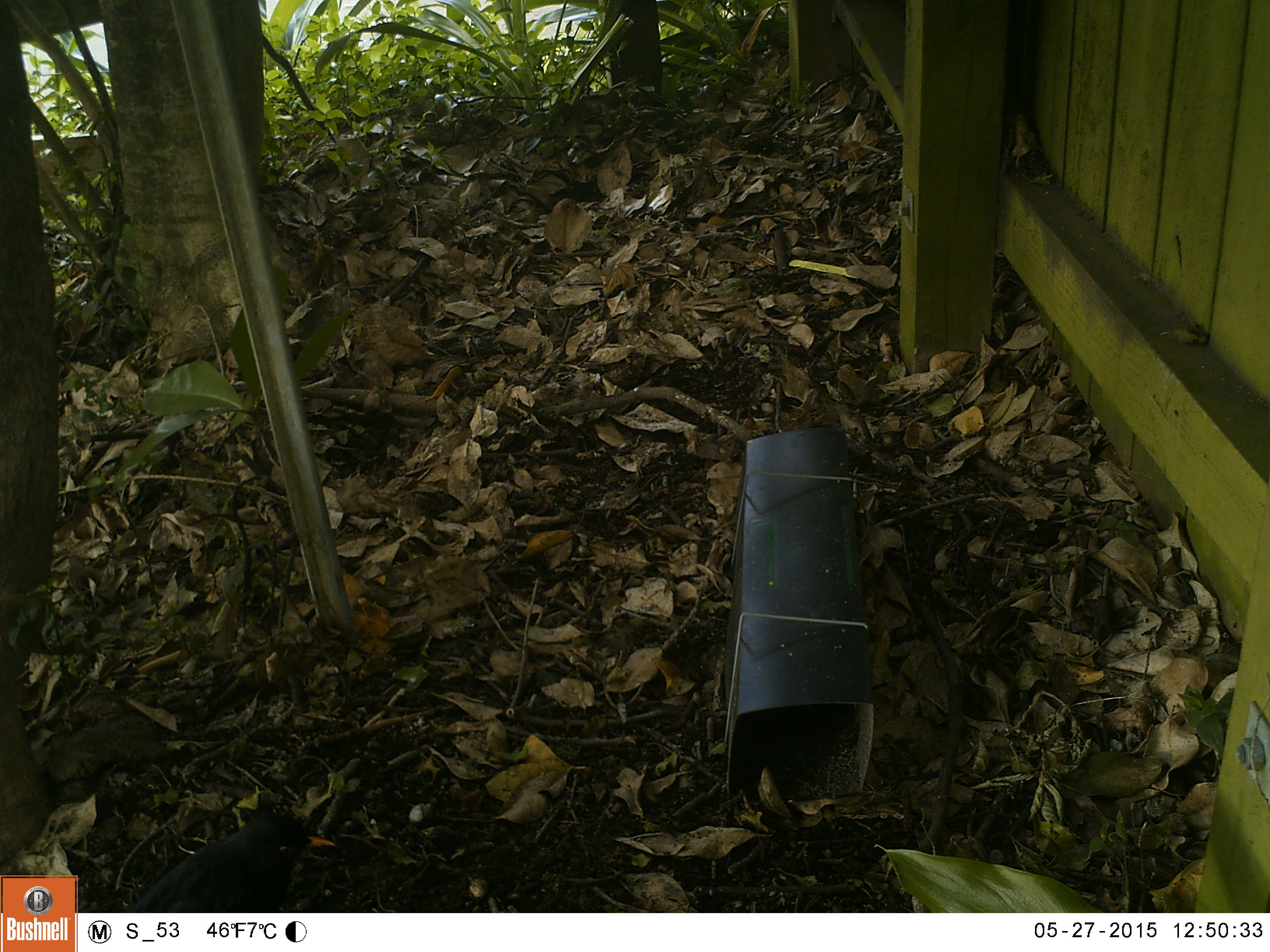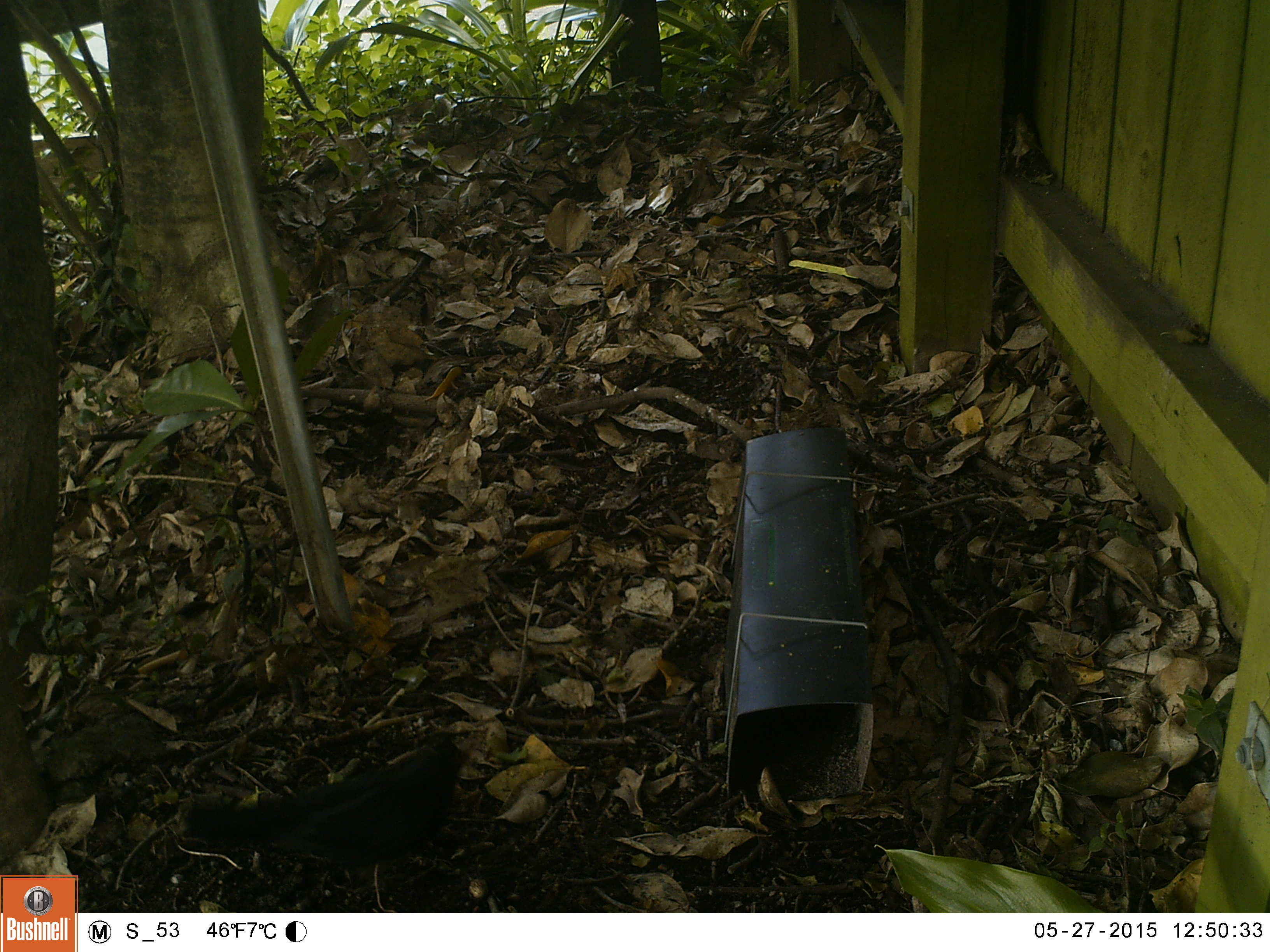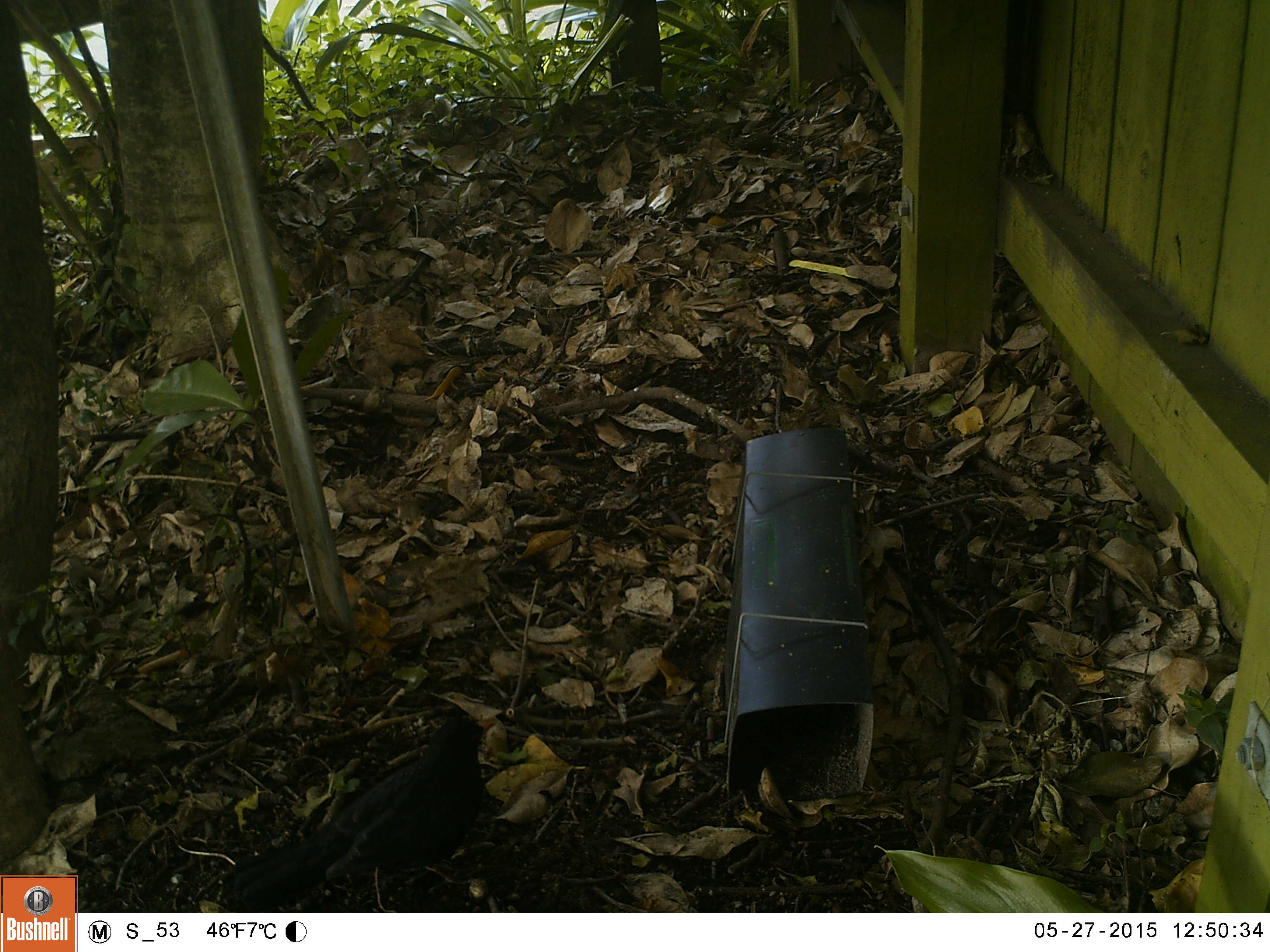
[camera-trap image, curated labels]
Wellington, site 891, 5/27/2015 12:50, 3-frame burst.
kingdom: Animalia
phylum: Chordata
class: Aves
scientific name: Aves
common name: bird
Bird (Aves).